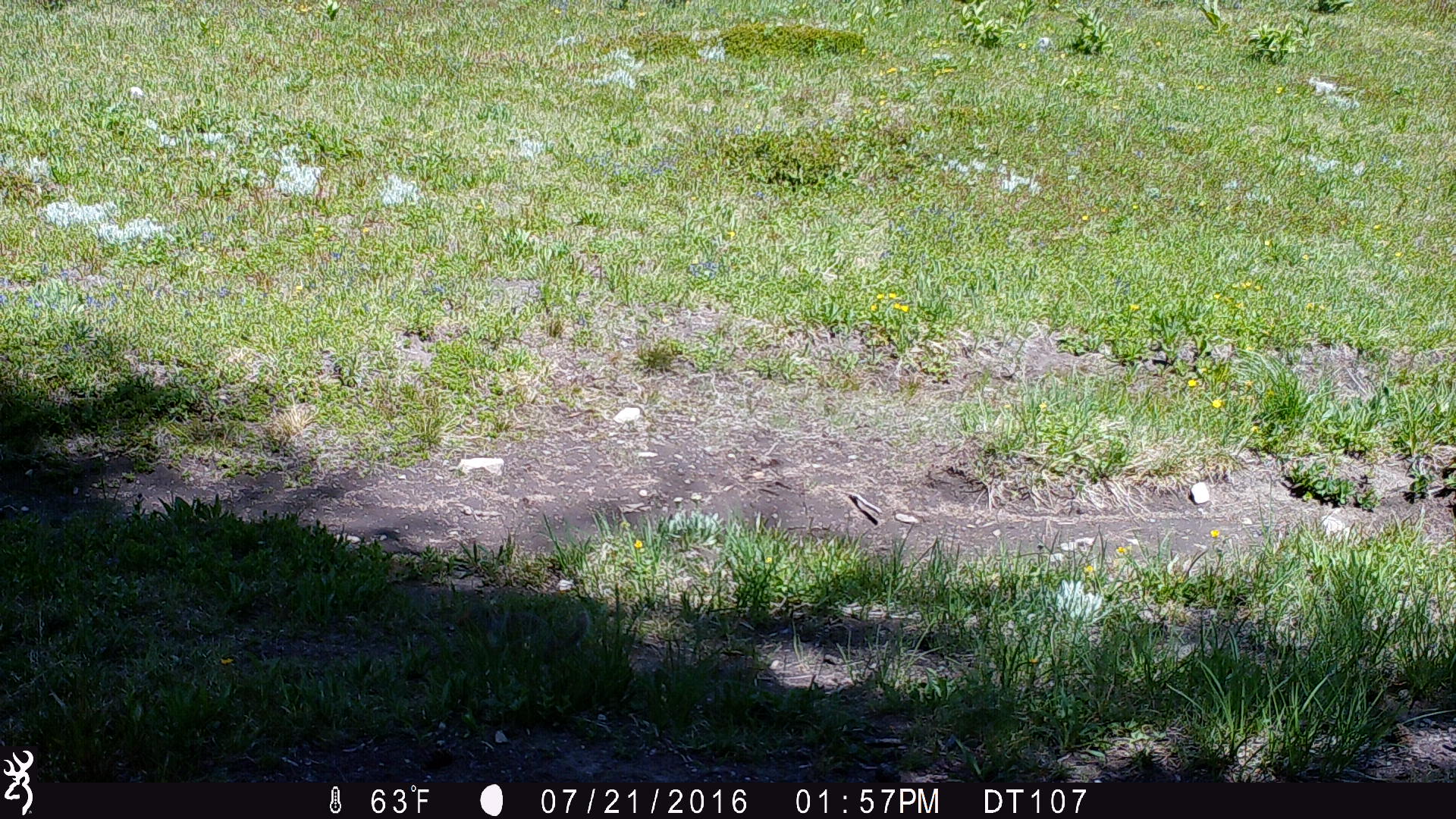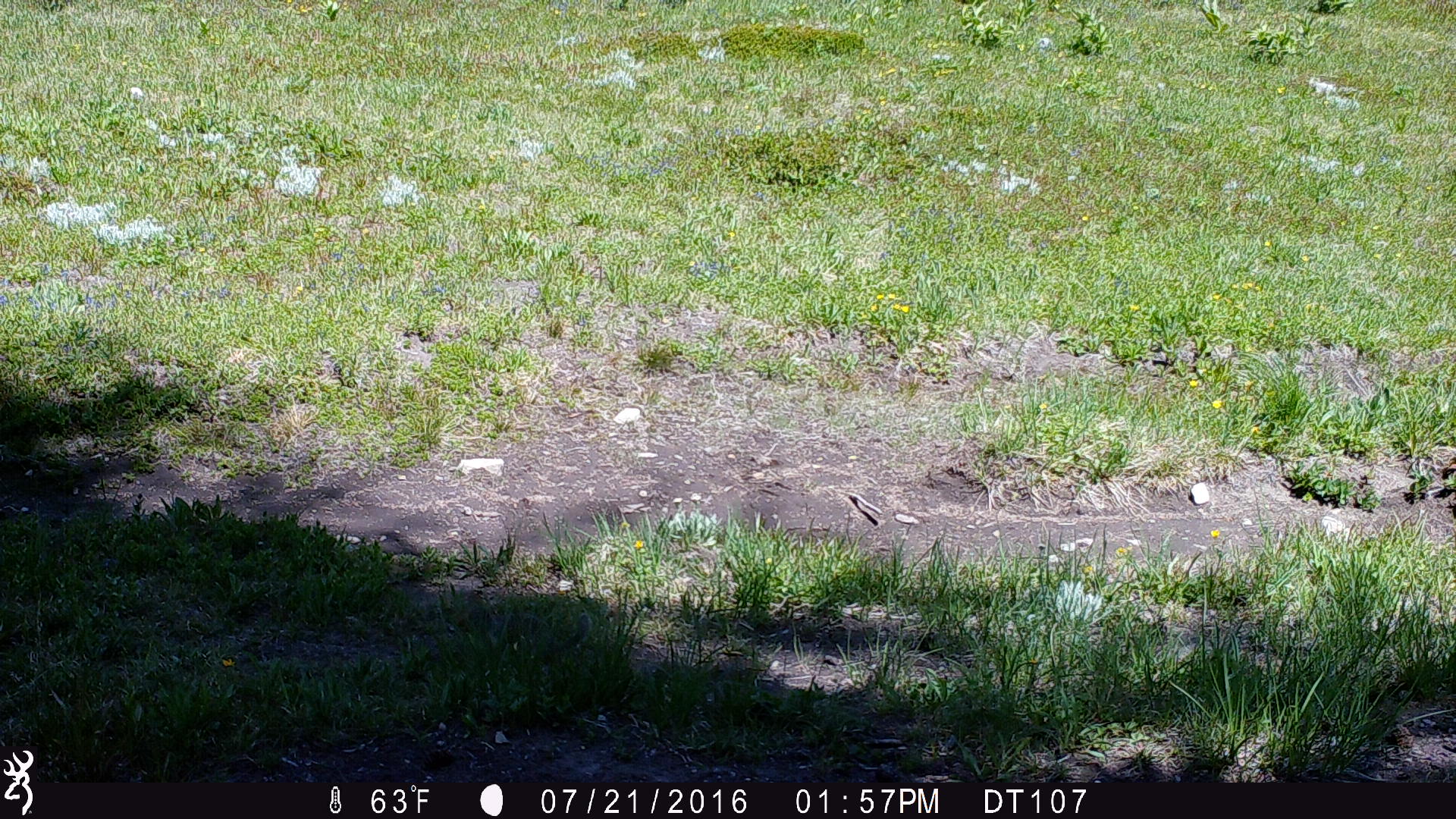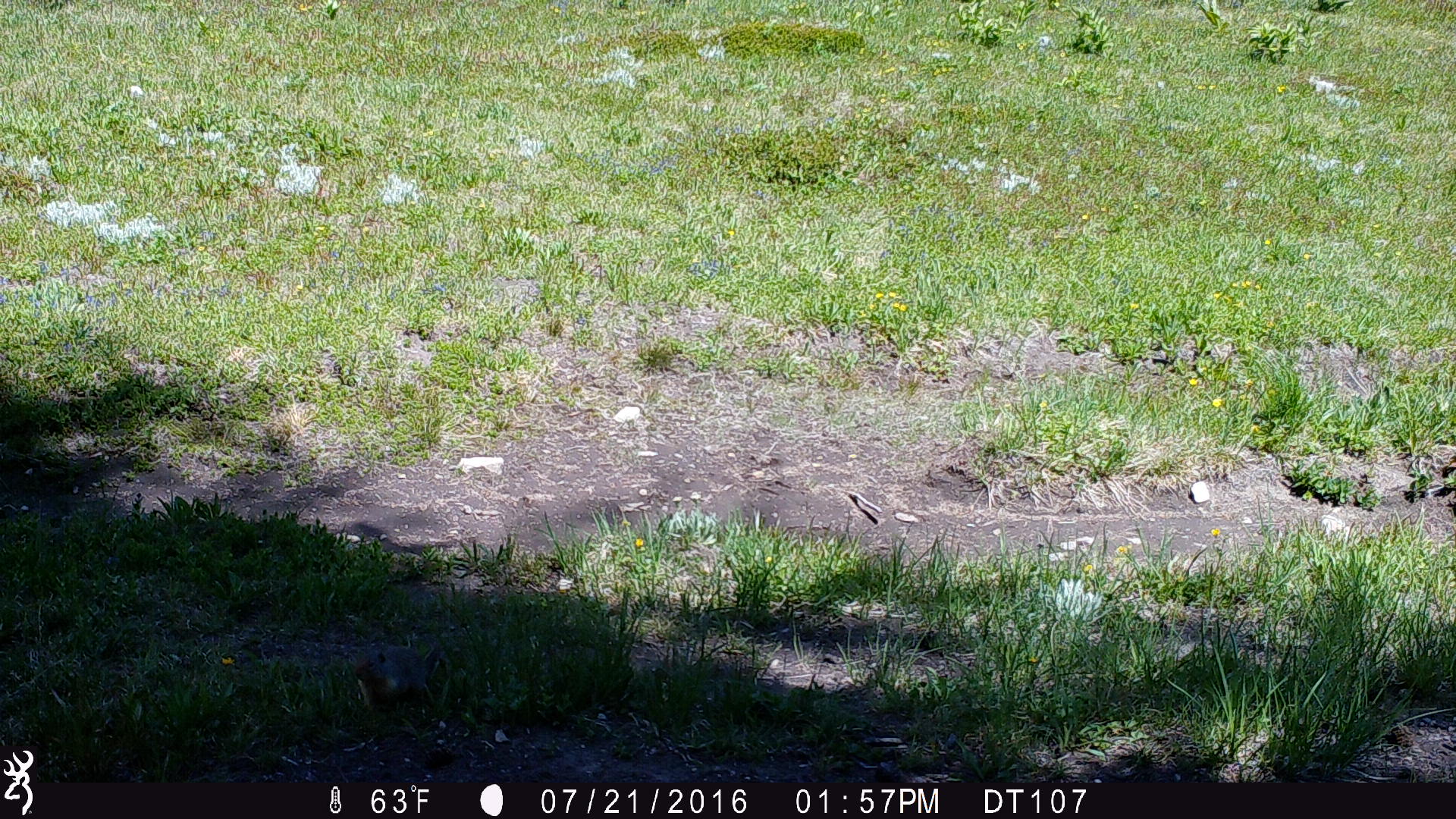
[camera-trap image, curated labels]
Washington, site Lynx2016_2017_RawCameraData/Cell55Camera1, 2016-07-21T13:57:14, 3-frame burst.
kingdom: Animalia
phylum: Chordata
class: Mammalia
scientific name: Mammalia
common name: small mammal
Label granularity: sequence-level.